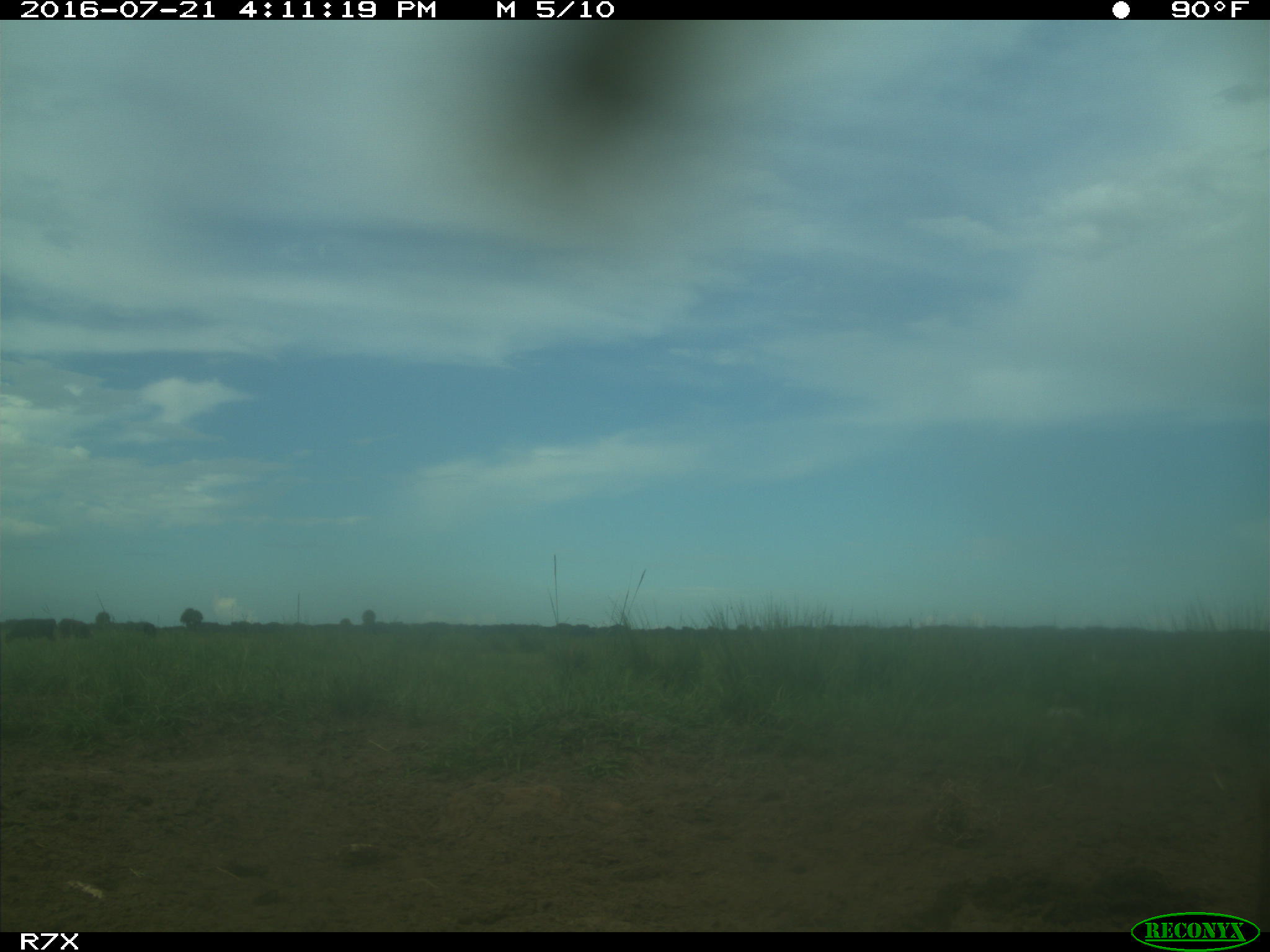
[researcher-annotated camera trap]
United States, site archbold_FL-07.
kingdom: Animalia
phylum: Chordata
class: Mammalia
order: Artiodactyla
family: Bovidae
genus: Bos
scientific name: Bos taurus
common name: domestic cow